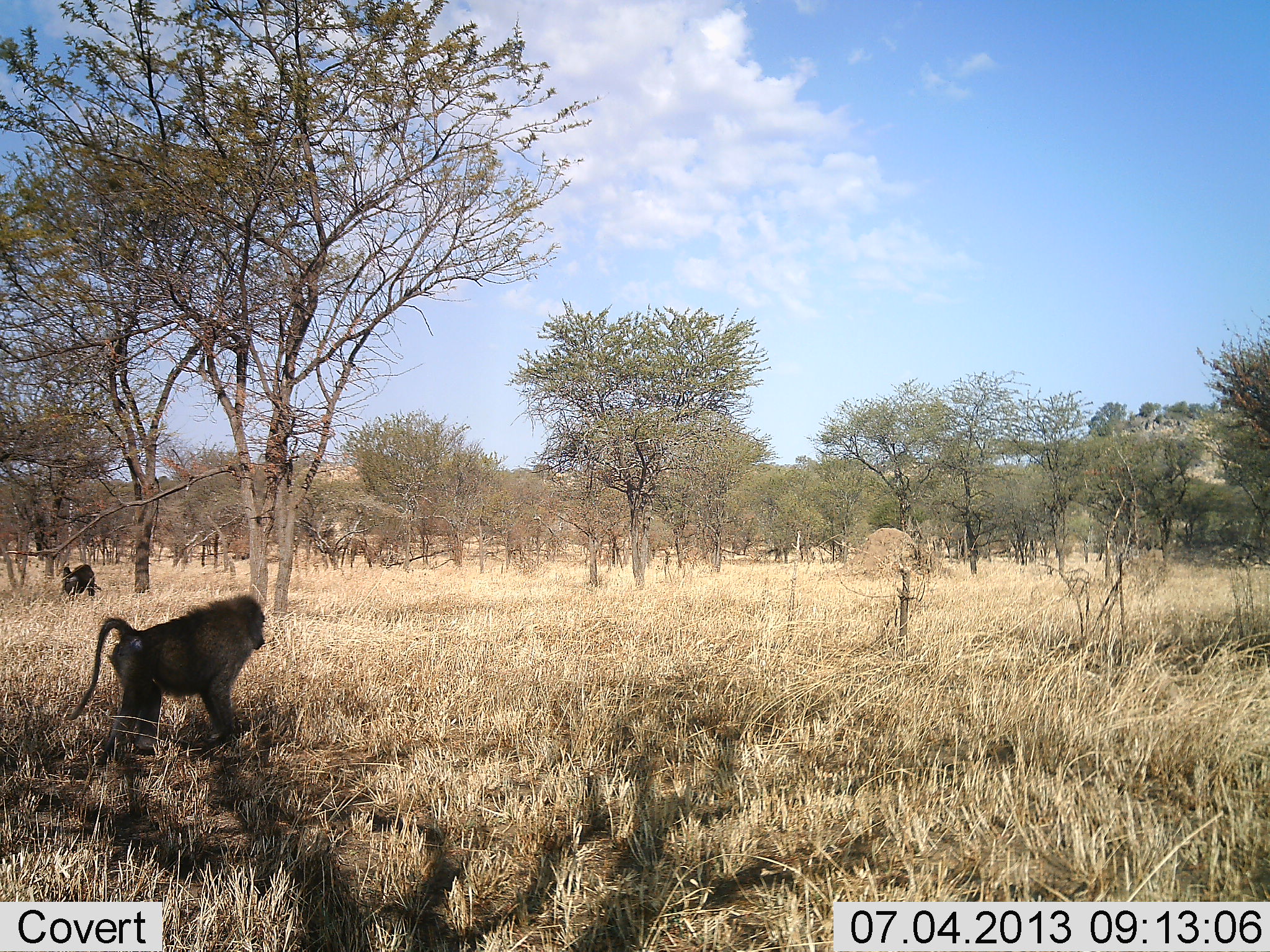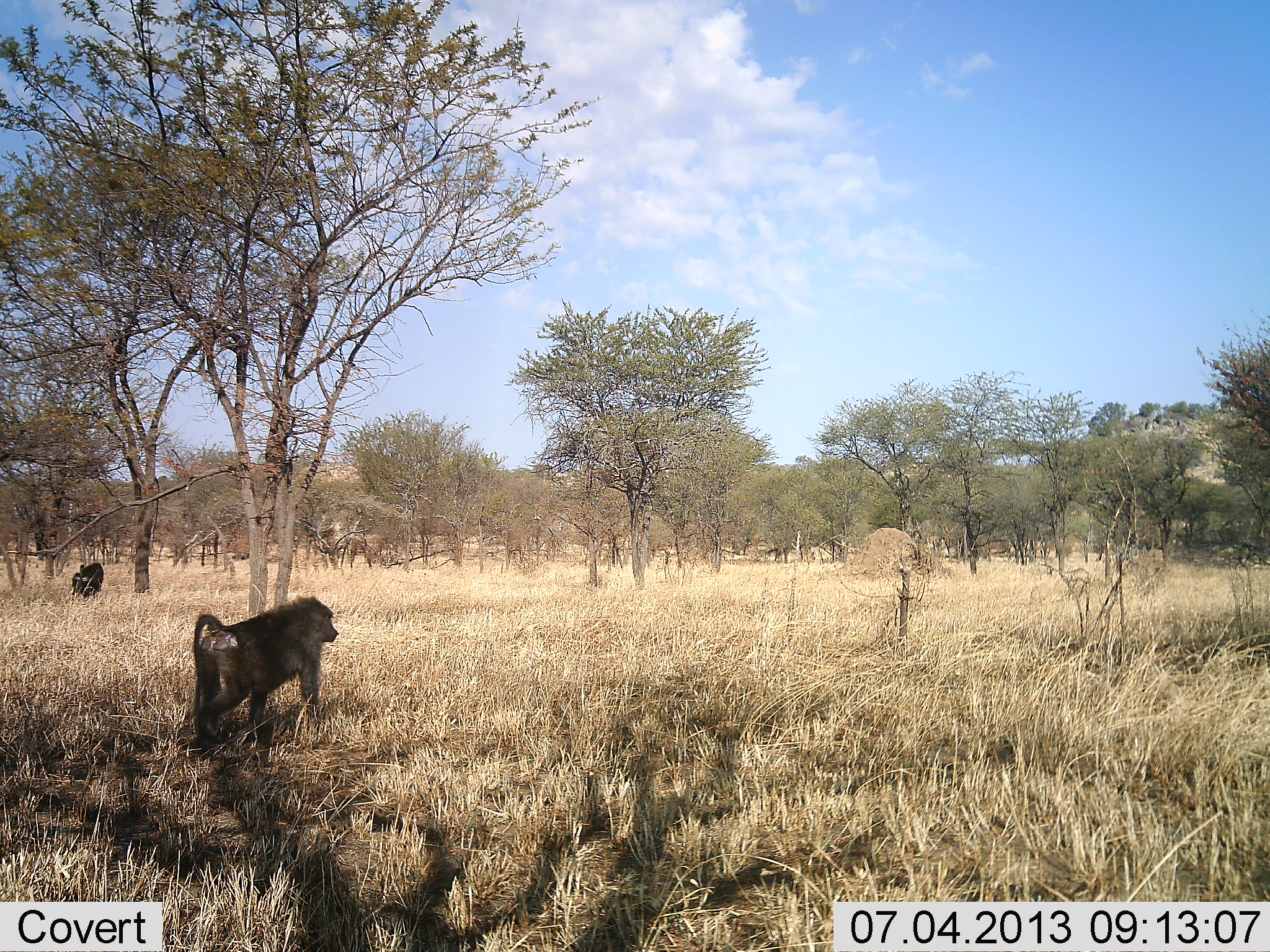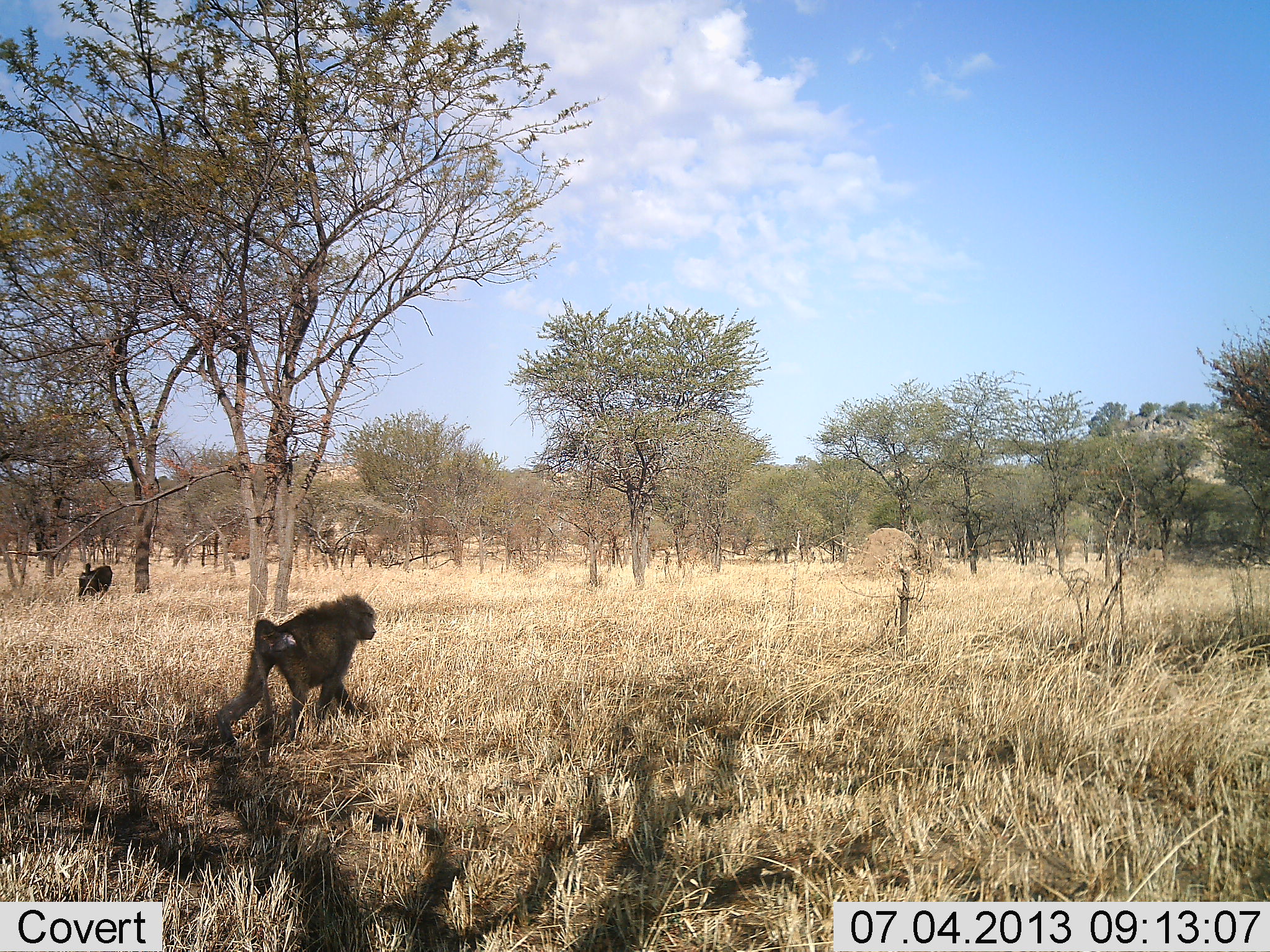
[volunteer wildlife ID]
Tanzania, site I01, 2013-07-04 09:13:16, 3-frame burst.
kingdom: Animalia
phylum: Chordata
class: Mammalia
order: Primates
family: Cercopithecidae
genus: Papio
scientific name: Papio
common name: baboon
Baboon (Papio), count 2. Behavior (volunteer vote fractions): standing 0%, resting 0%, moving 100%, interacting 0%. Young present (vote fraction): 0%. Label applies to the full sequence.